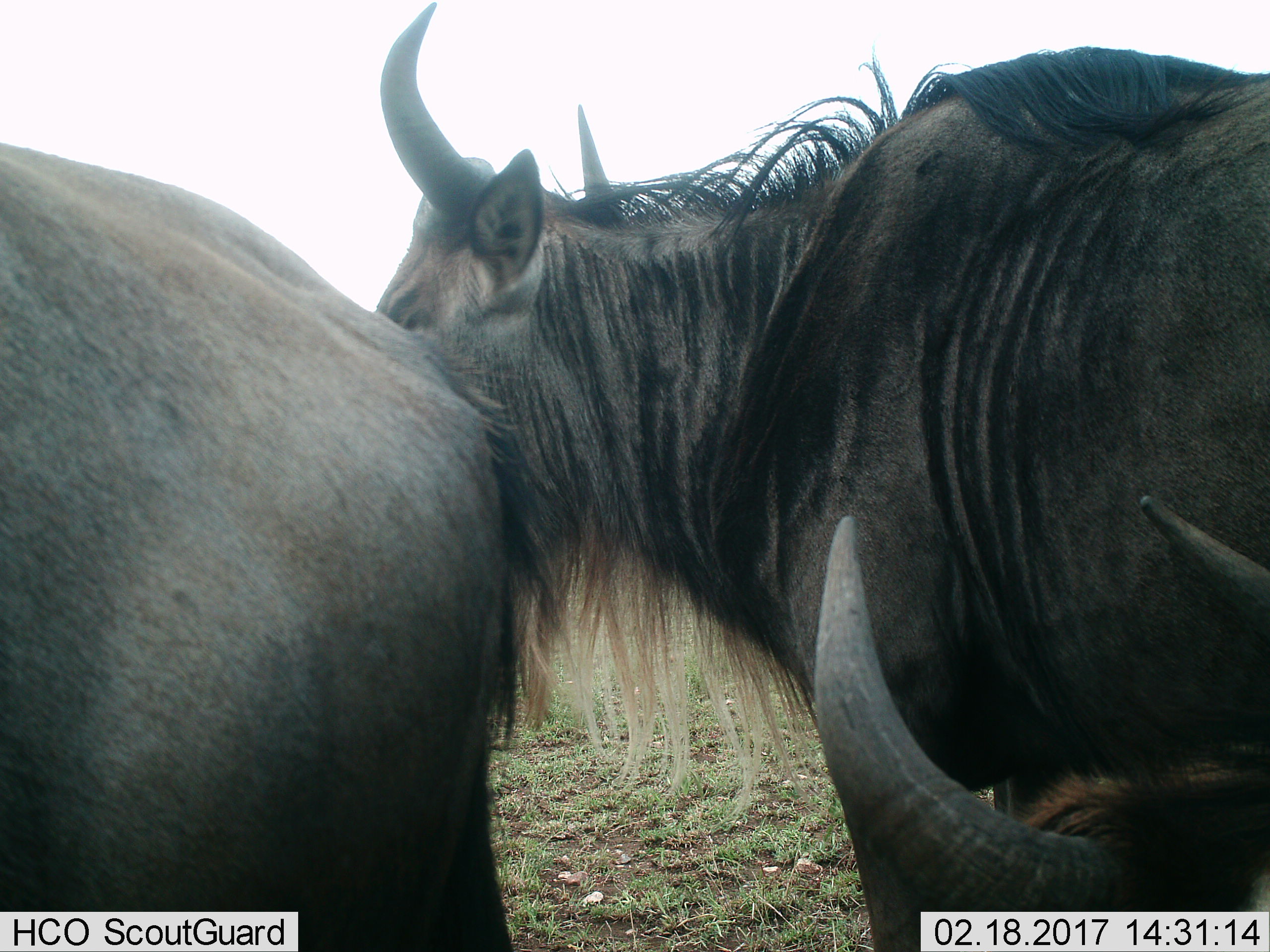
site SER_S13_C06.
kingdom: Animalia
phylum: Chordata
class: Mammalia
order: Artiodactyla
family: Bovidae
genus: Connochaetes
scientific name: Connochaetes taurinus taurinus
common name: blue wildebeest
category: wildebeestblue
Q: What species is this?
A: Wildebeestblue (blue wildebeest) (Connochaetes taurinus taurinus).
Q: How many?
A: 3.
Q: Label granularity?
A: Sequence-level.